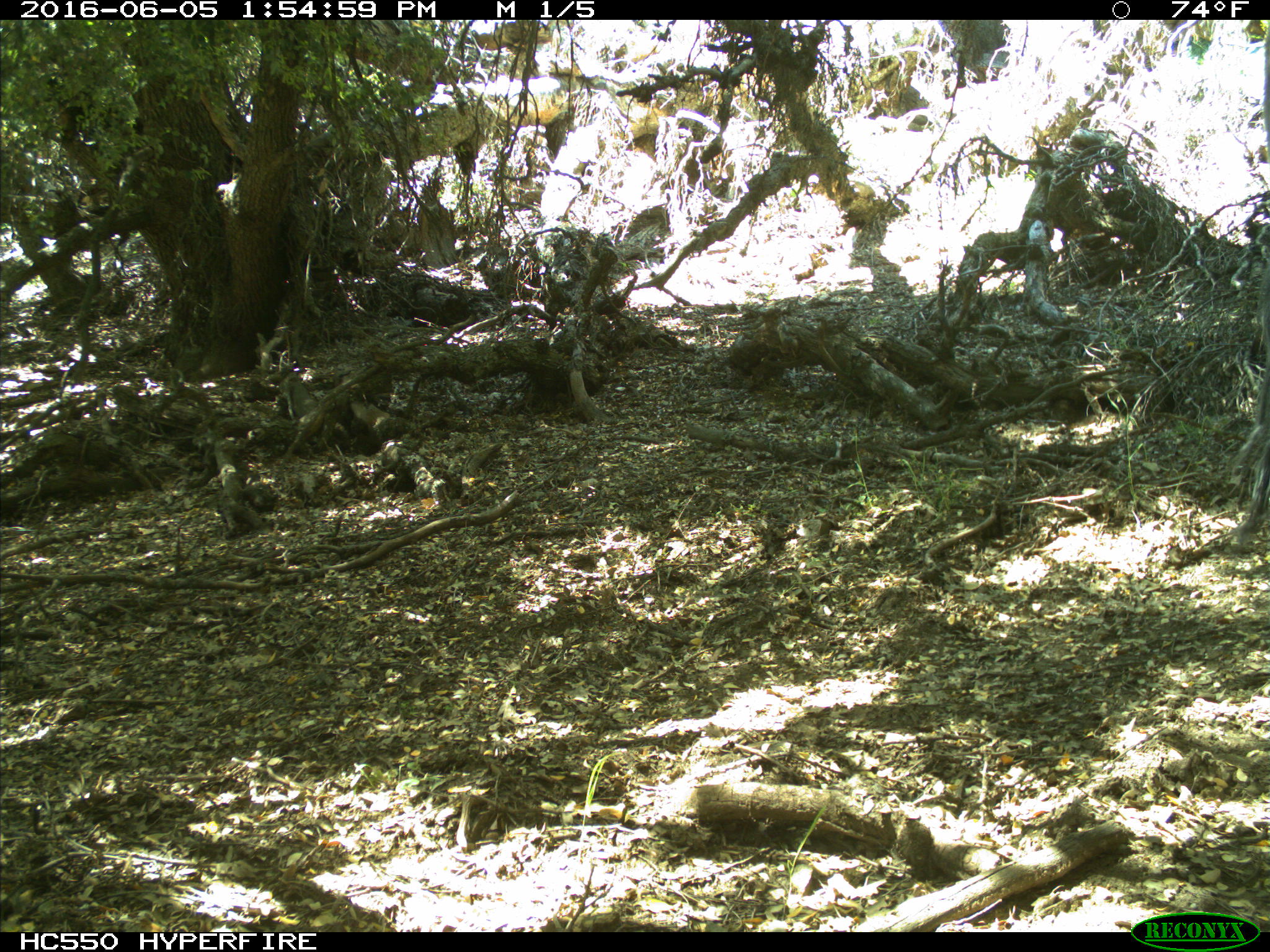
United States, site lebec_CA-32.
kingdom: Animalia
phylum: Chordata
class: Mammalia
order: Artiodactyla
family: Bovidae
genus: Bos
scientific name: Bos taurus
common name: domestic cow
Bos taurus (domestic cow).